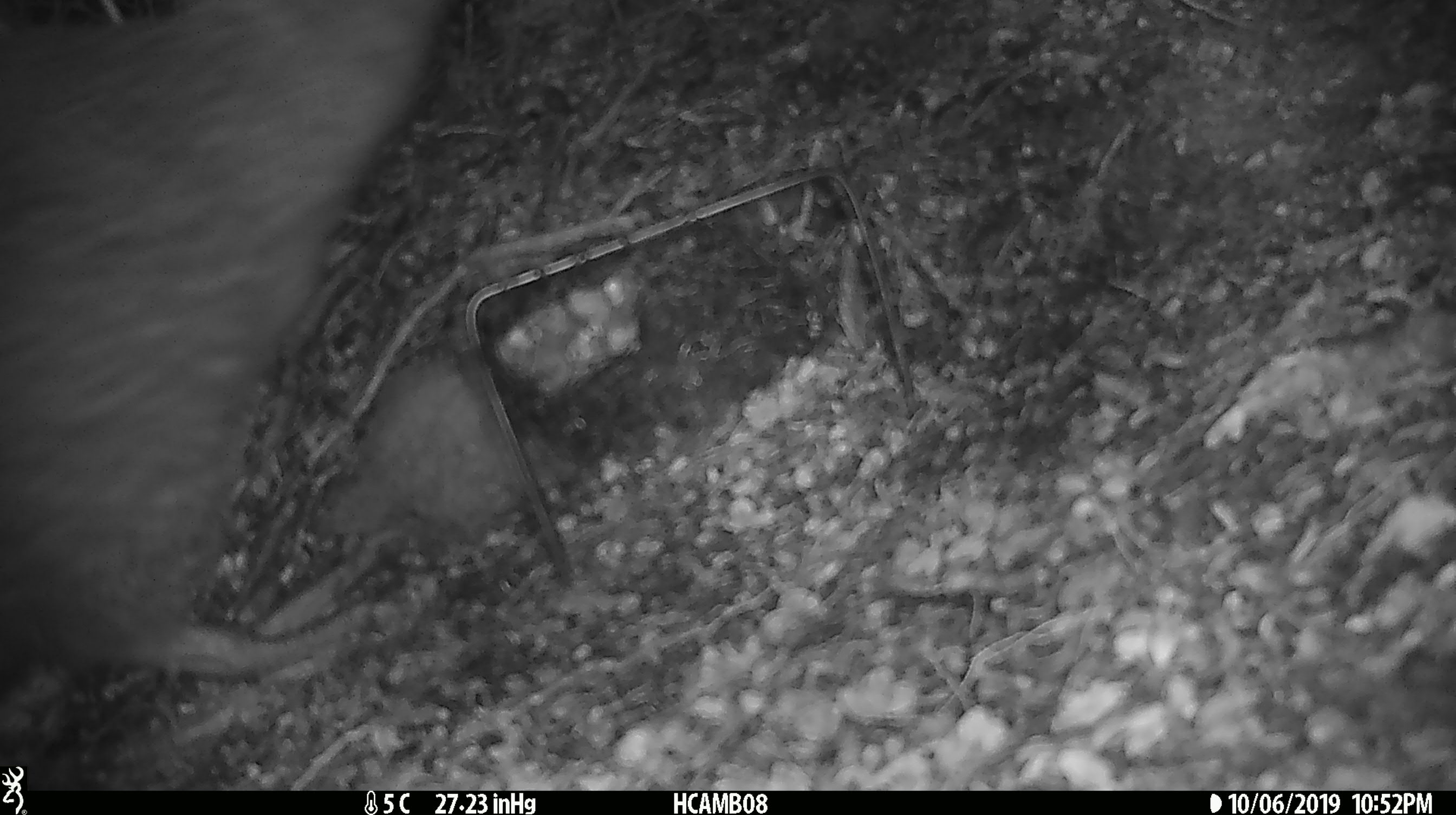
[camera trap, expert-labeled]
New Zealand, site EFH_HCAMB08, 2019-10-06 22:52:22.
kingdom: Animalia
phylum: Chordata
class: Aves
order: Apterygiformes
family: Apterygidae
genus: Apteryx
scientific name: Apteryx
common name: kiwi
Kiwi (Apteryx).